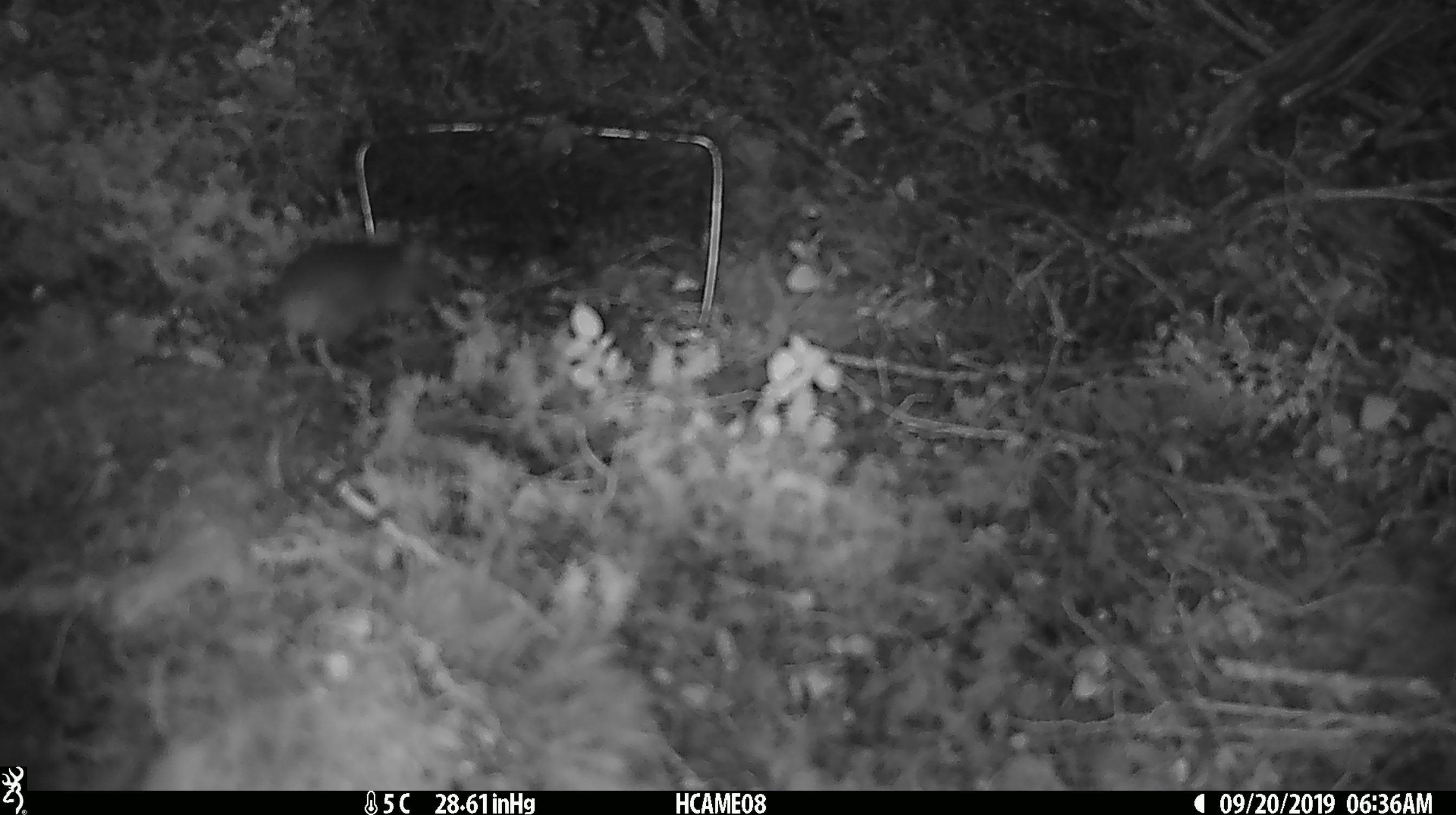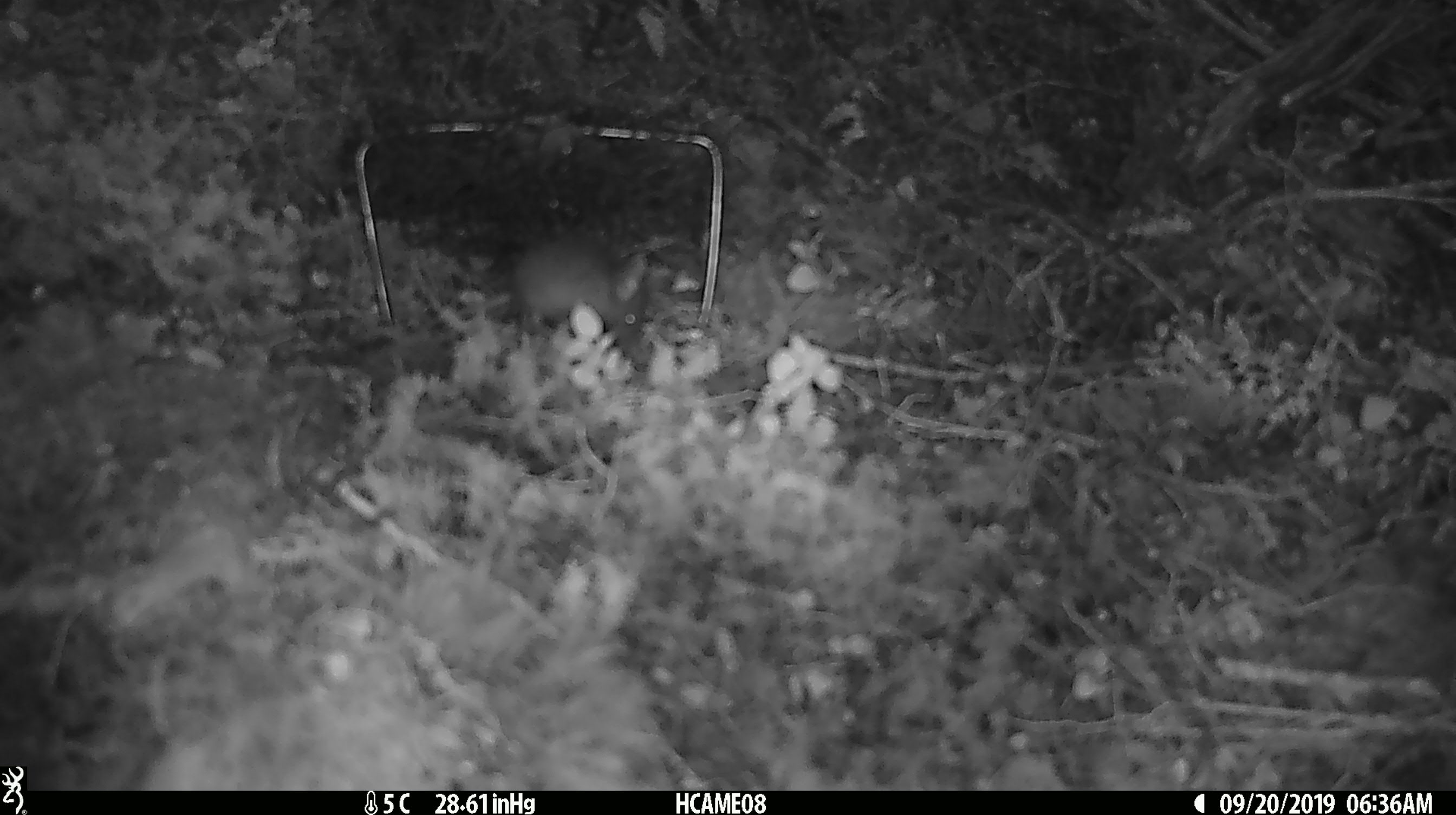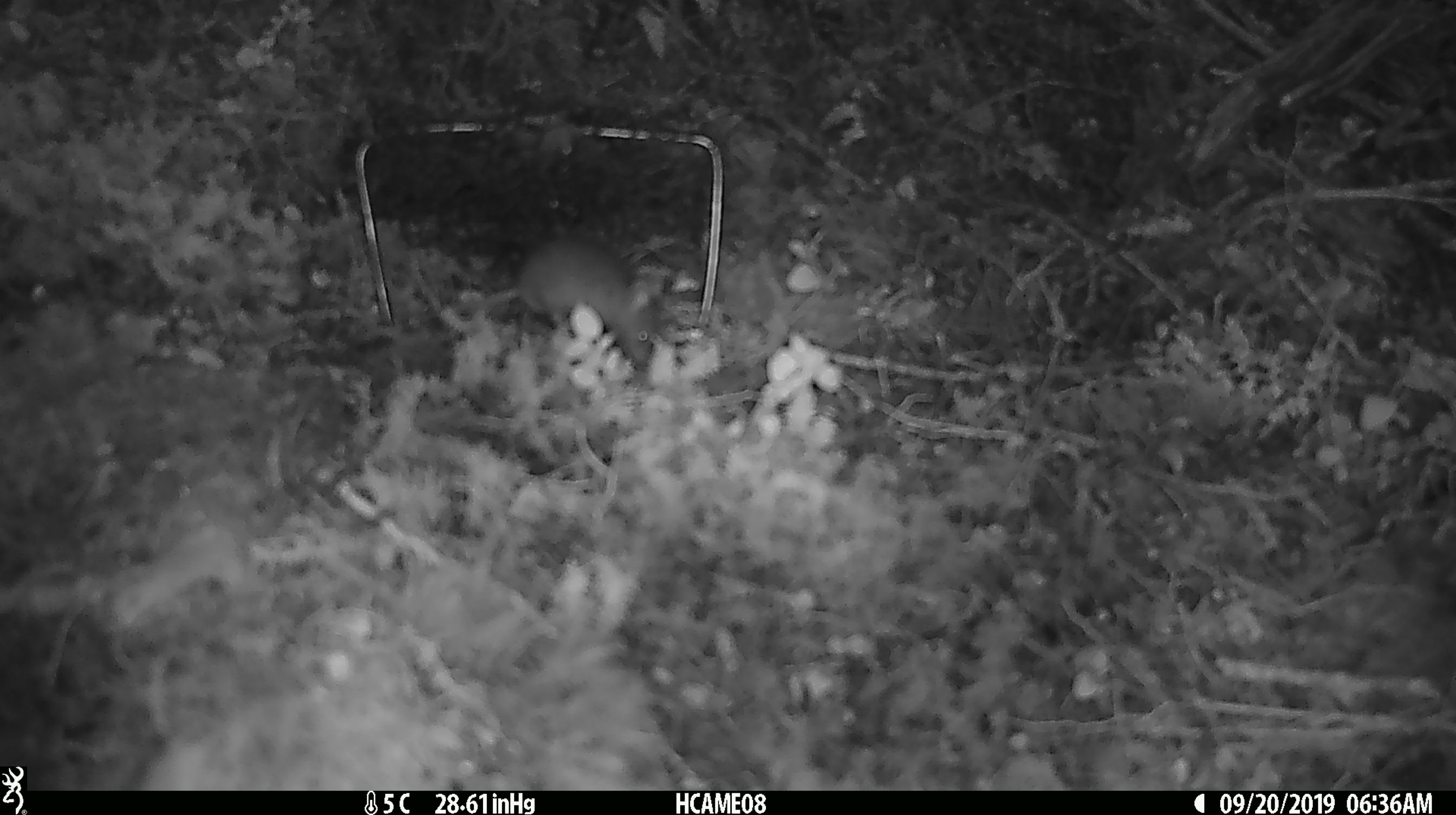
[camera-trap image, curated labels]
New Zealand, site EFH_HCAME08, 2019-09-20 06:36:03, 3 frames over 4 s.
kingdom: Animalia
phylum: Chordata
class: Mammalia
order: Rodentia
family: Muridae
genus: Mus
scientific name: Mus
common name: mouse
Mouse (Mus).